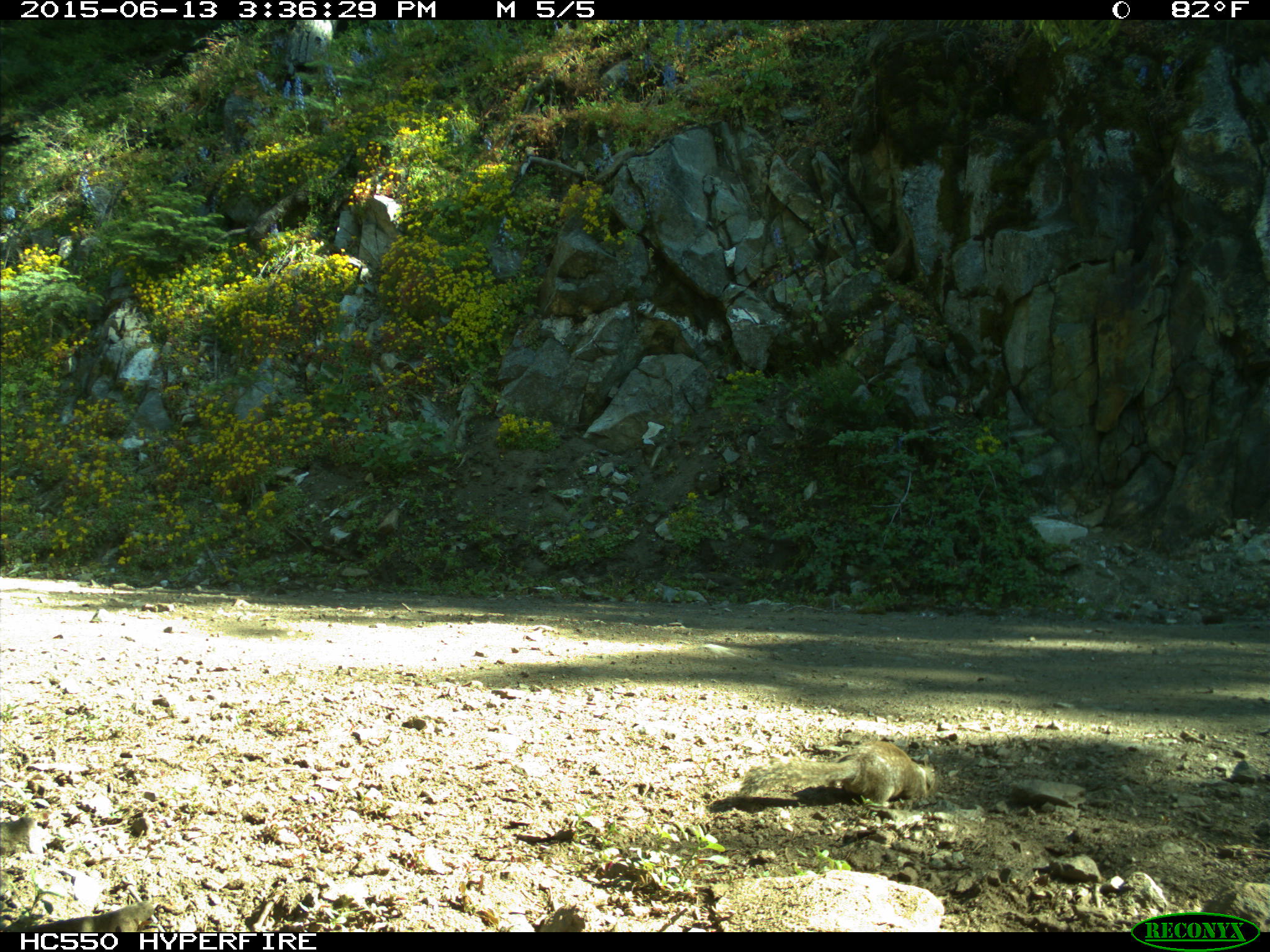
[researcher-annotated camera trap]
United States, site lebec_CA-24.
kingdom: Animalia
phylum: Chordata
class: Mammalia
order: Rodentia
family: Sciuridae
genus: Otospermophilus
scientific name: Otospermophilus beecheyi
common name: california ground squirrel